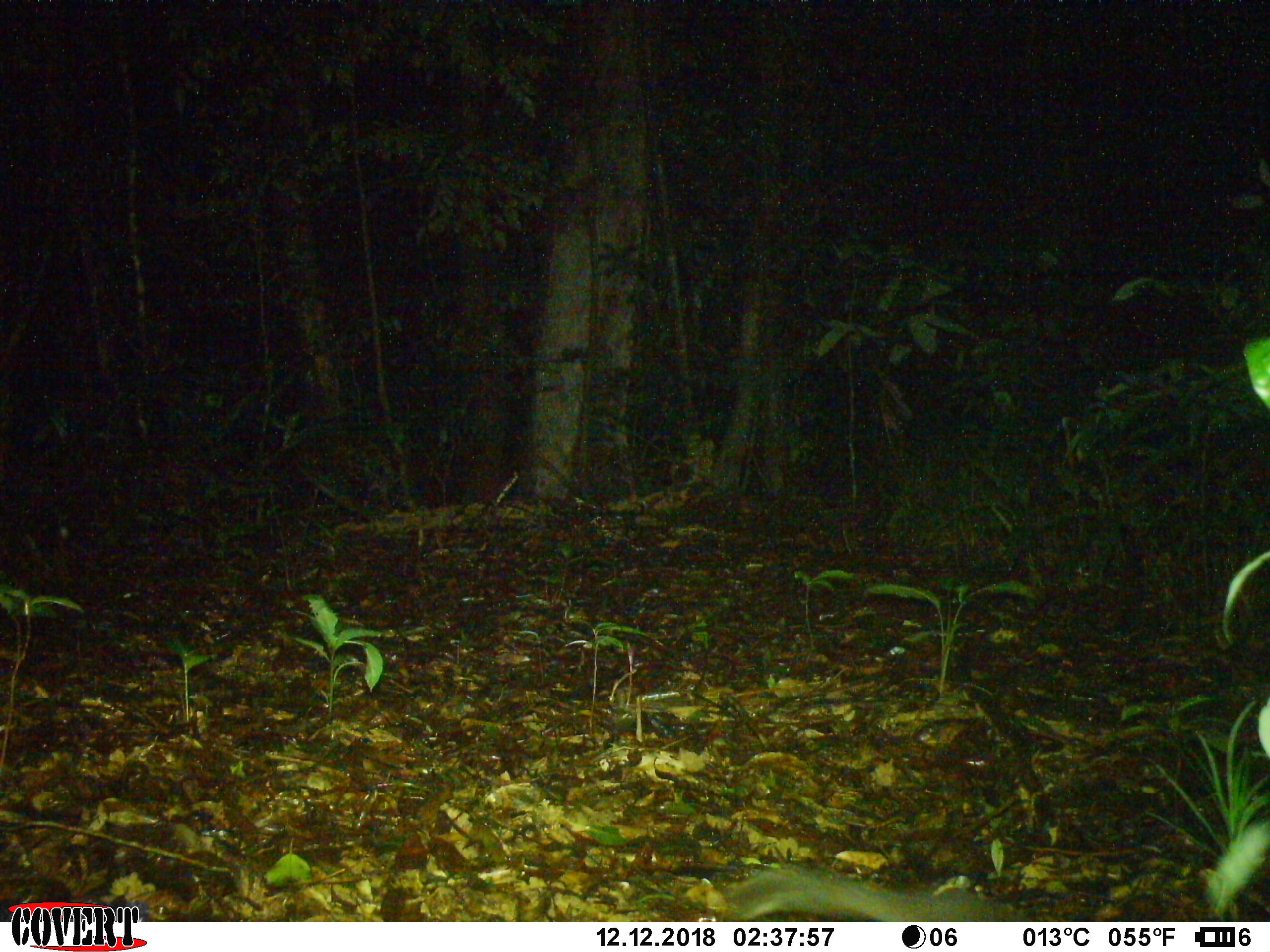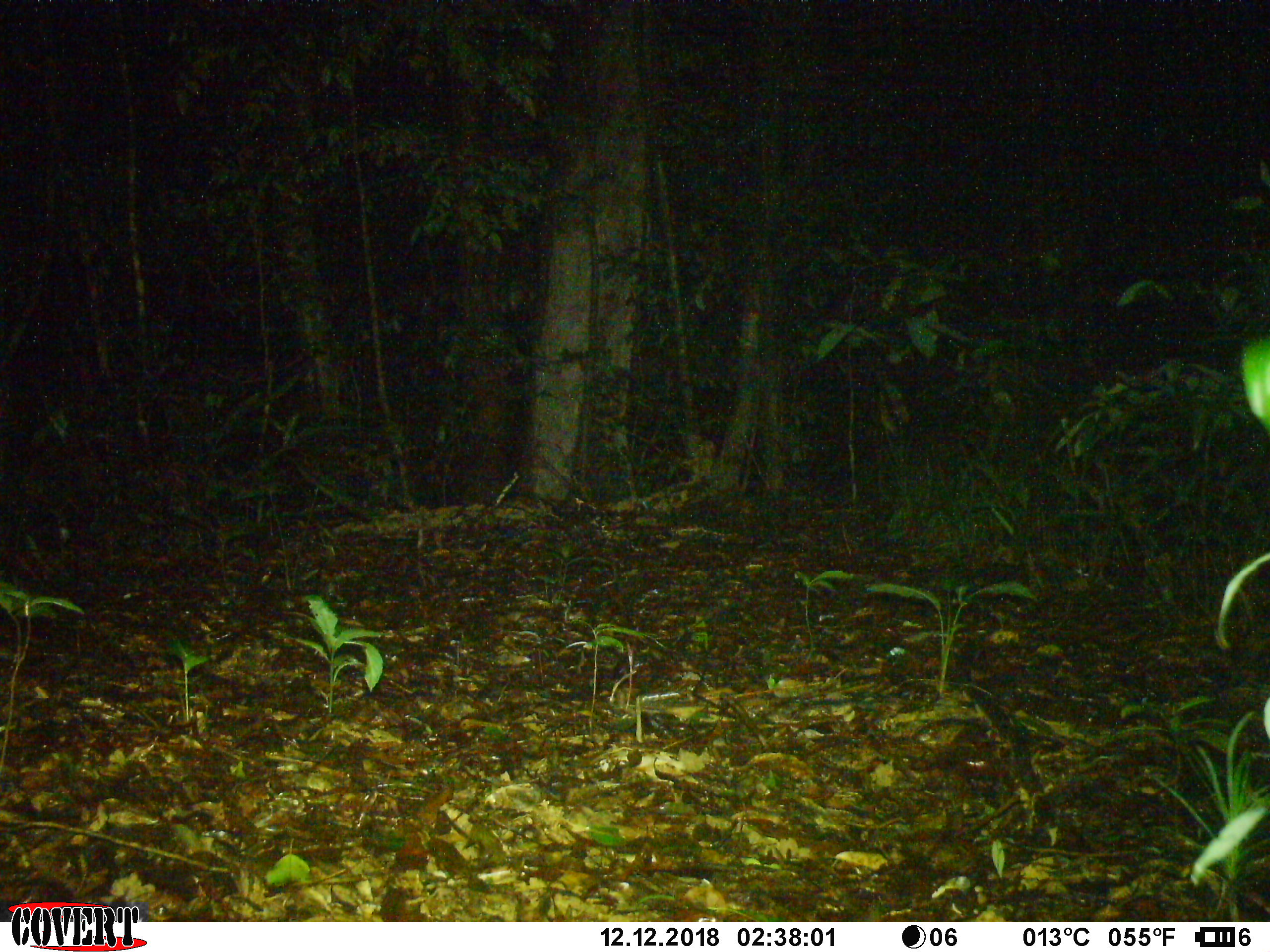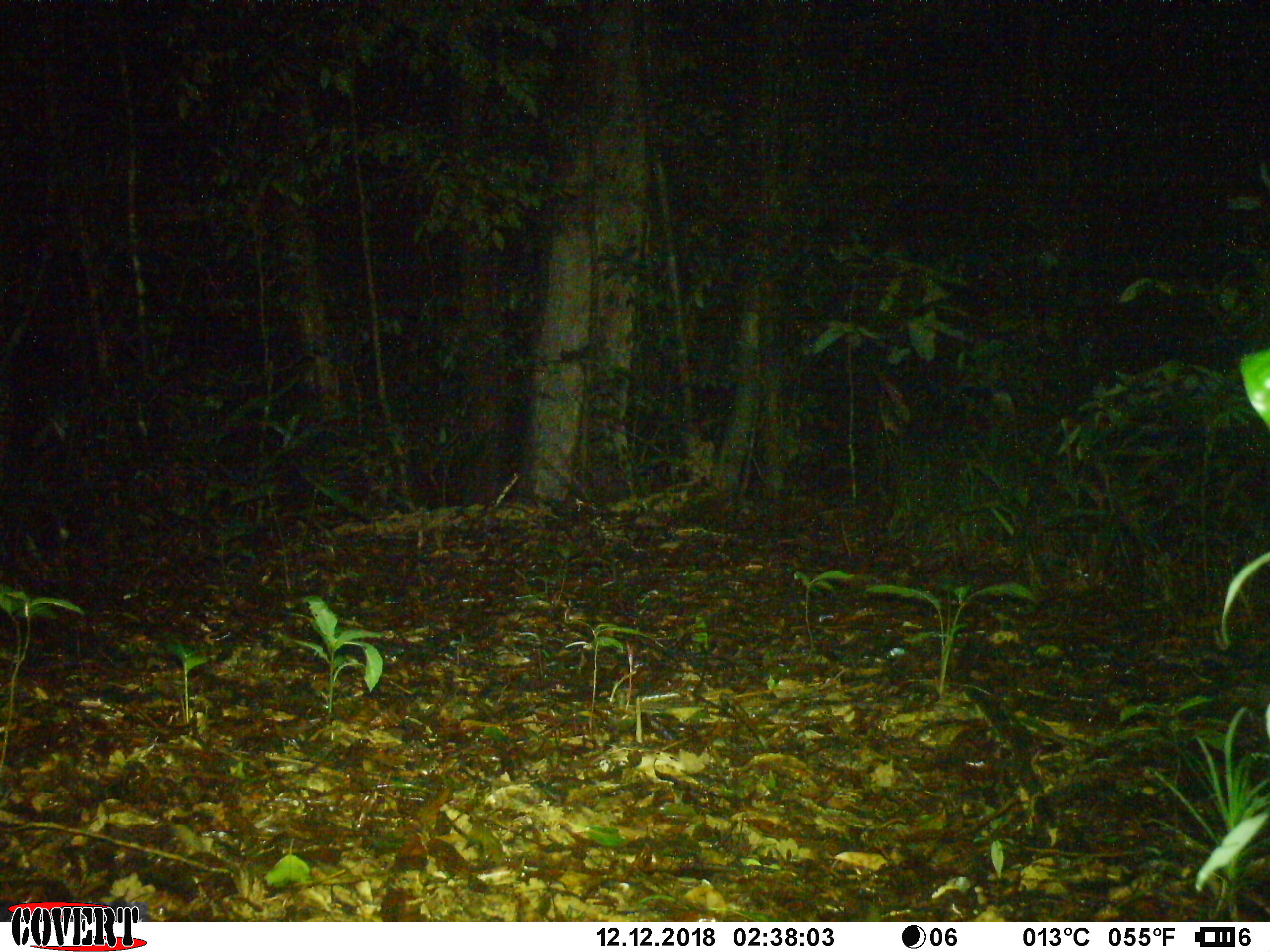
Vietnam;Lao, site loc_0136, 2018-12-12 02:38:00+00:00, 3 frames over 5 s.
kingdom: Animalia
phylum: Chordata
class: Mammalia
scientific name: Mammalia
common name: mammal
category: unidentified small mammal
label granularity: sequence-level